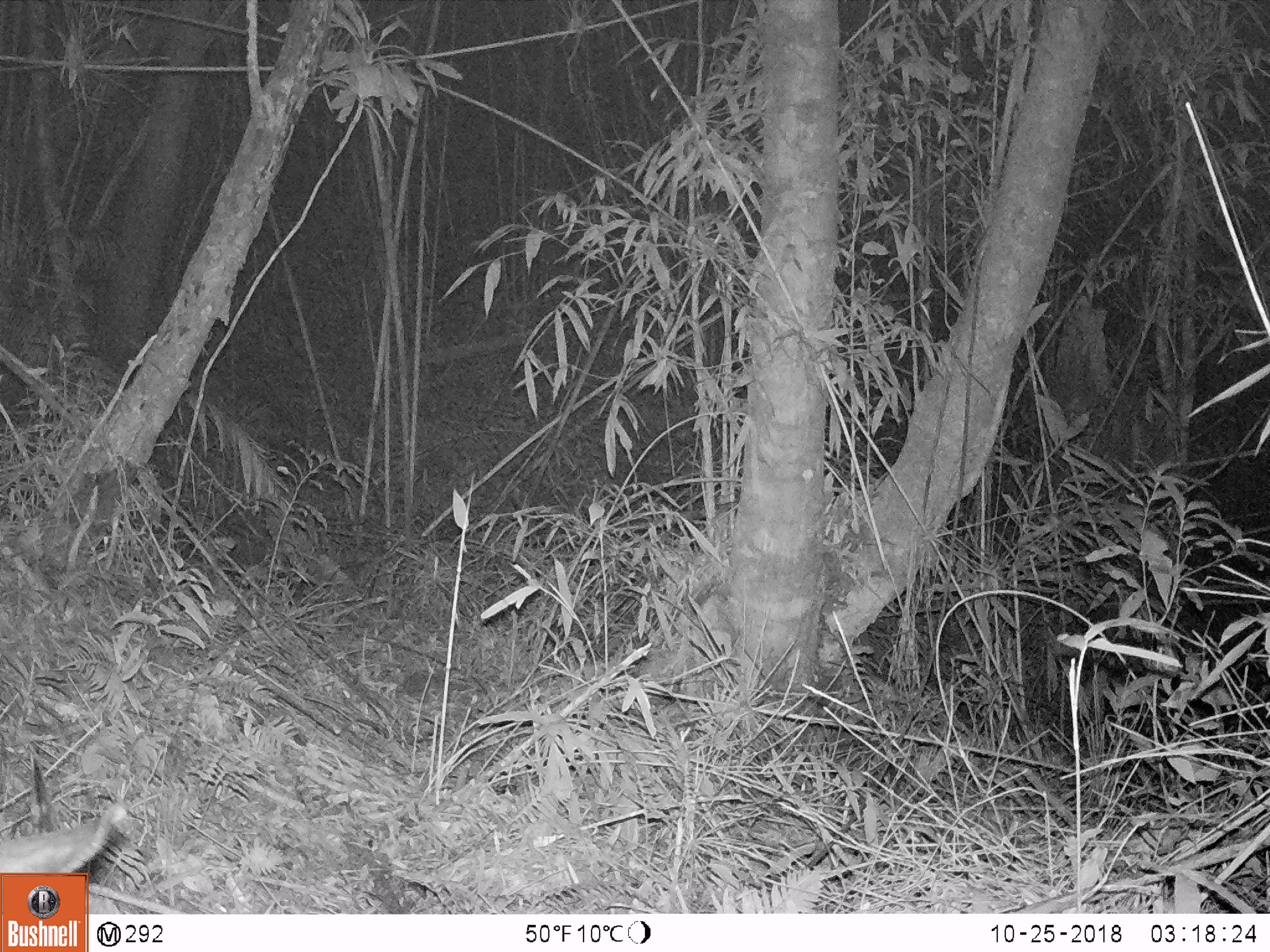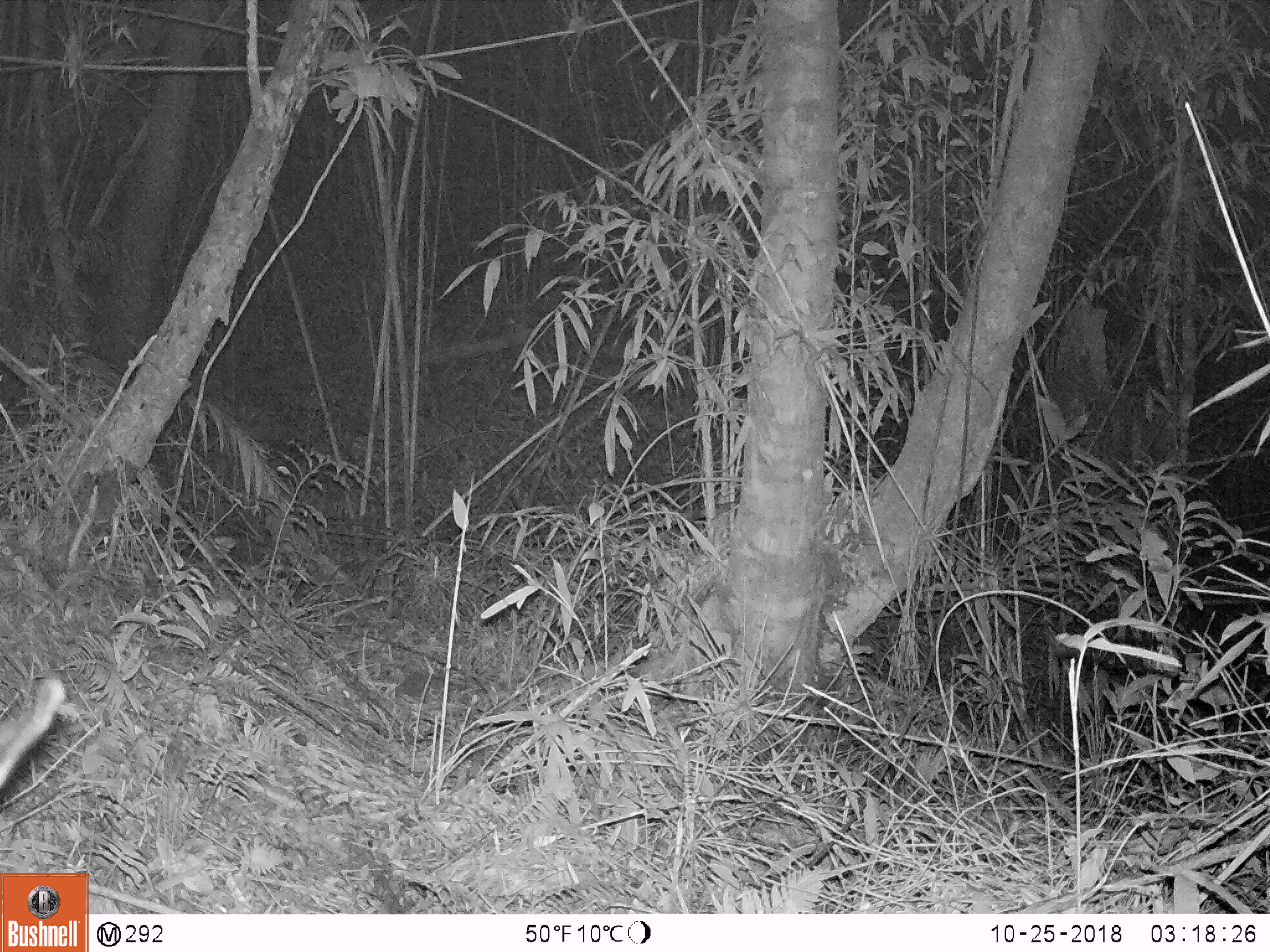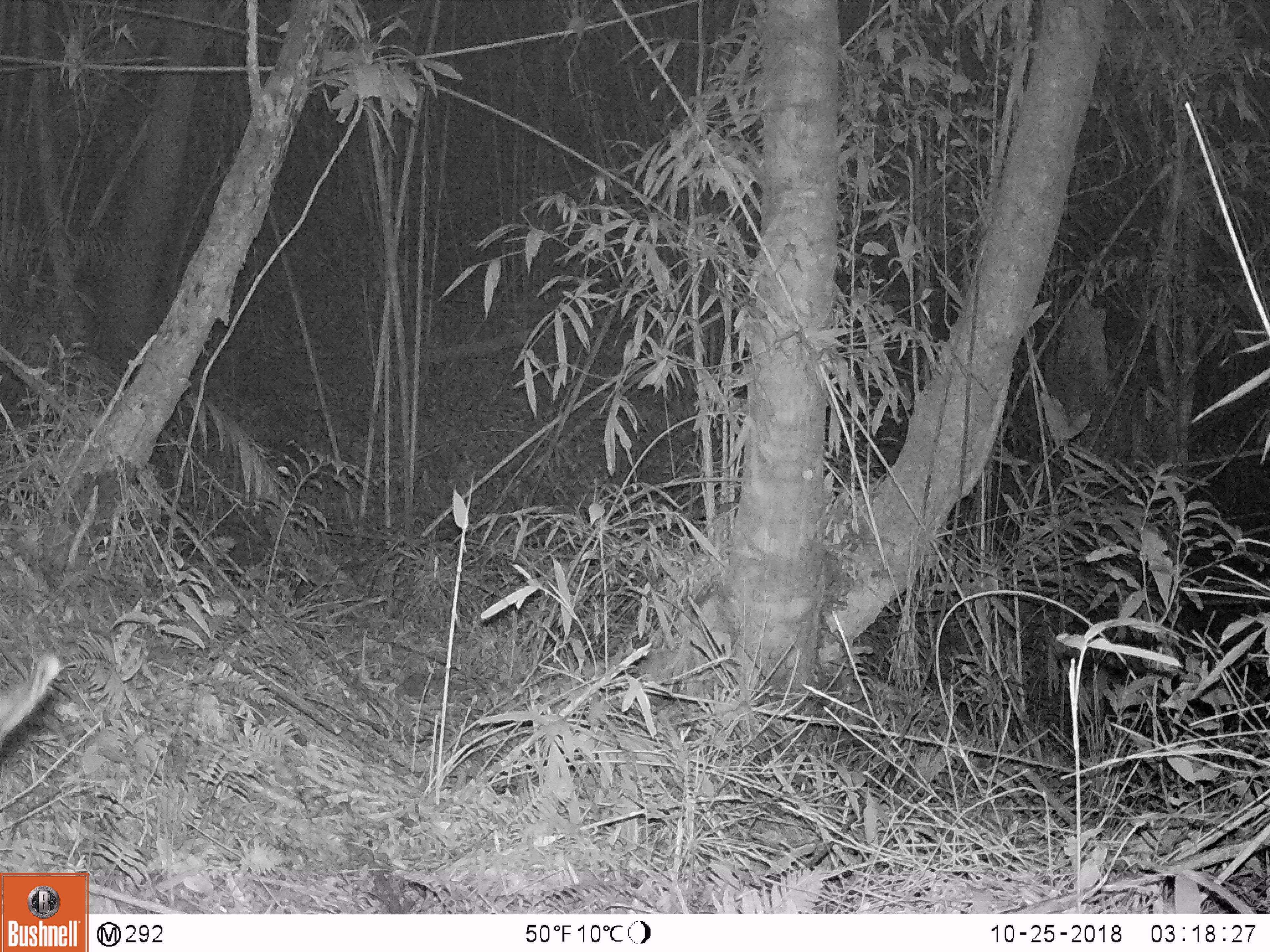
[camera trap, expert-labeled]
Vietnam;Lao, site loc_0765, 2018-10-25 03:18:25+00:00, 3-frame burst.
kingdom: Animalia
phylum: Chordata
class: Mammalia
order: Artiodactyla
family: Bovidae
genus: Capricornis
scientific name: Capricornis sumatraensis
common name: chinese serow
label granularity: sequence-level